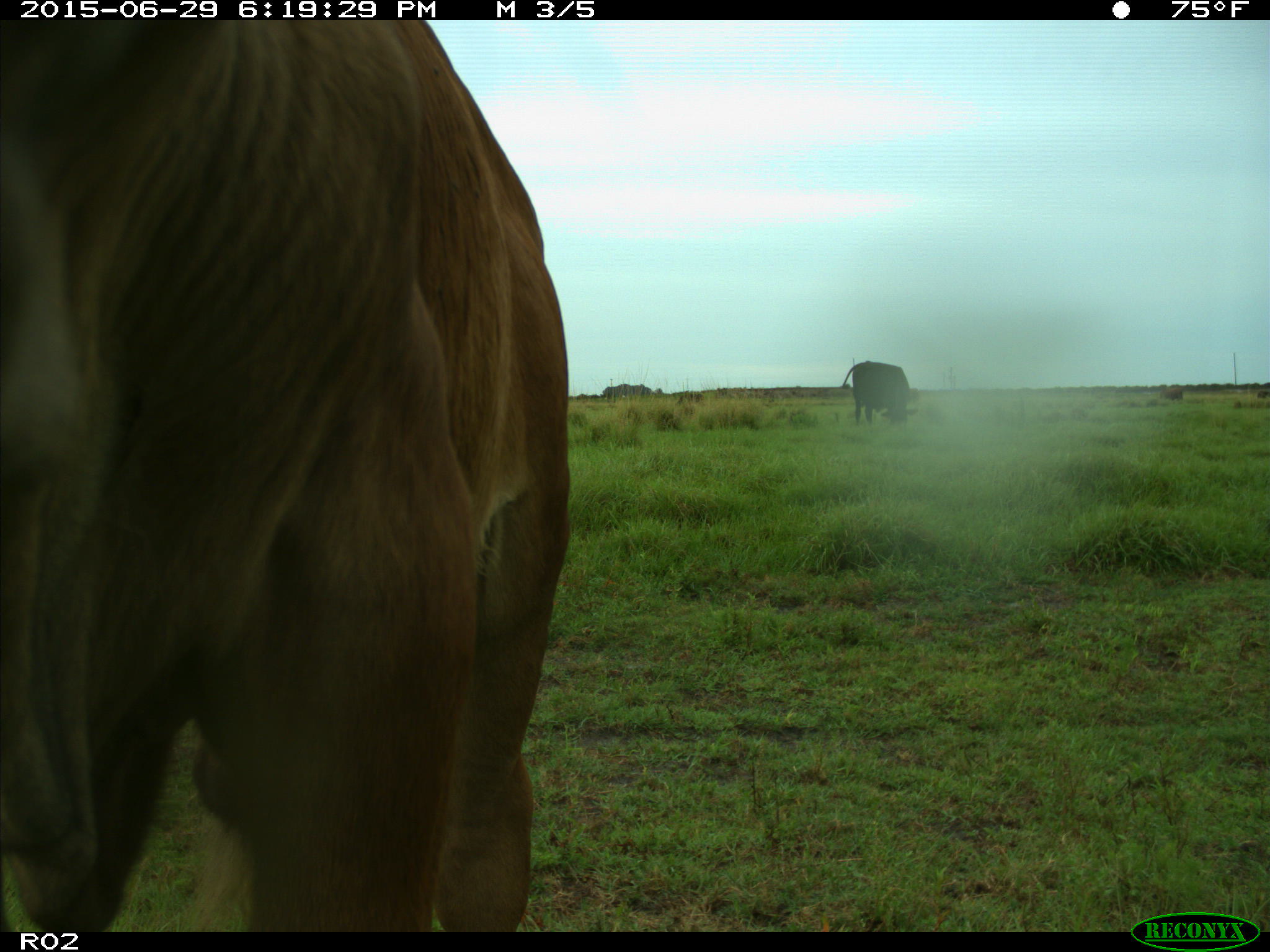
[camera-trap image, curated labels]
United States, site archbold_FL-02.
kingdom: Animalia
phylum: Chordata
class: Mammalia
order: Artiodactyla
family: Bovidae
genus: Bos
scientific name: Bos taurus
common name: domestic cow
Bos taurus (domestic cow).